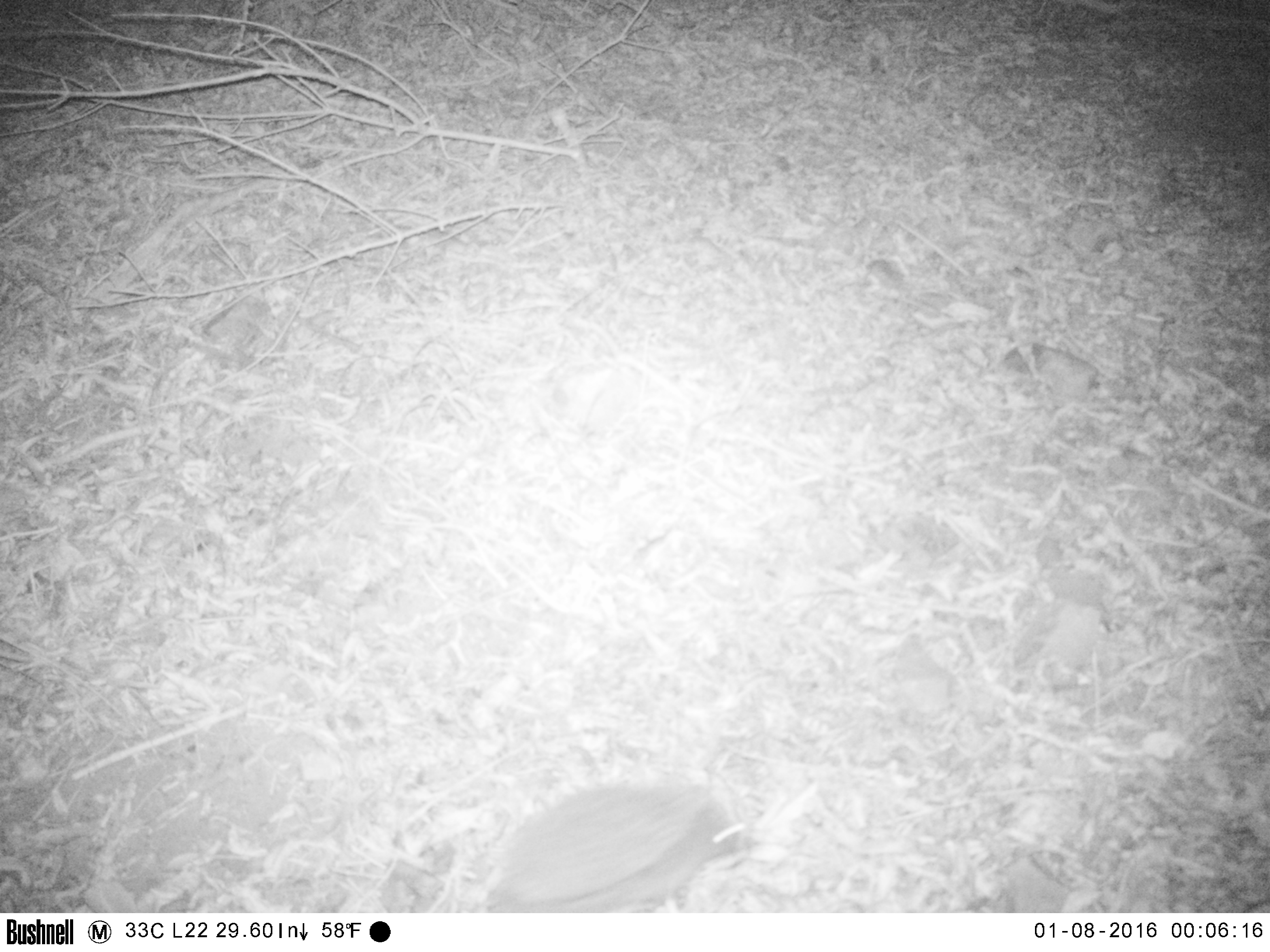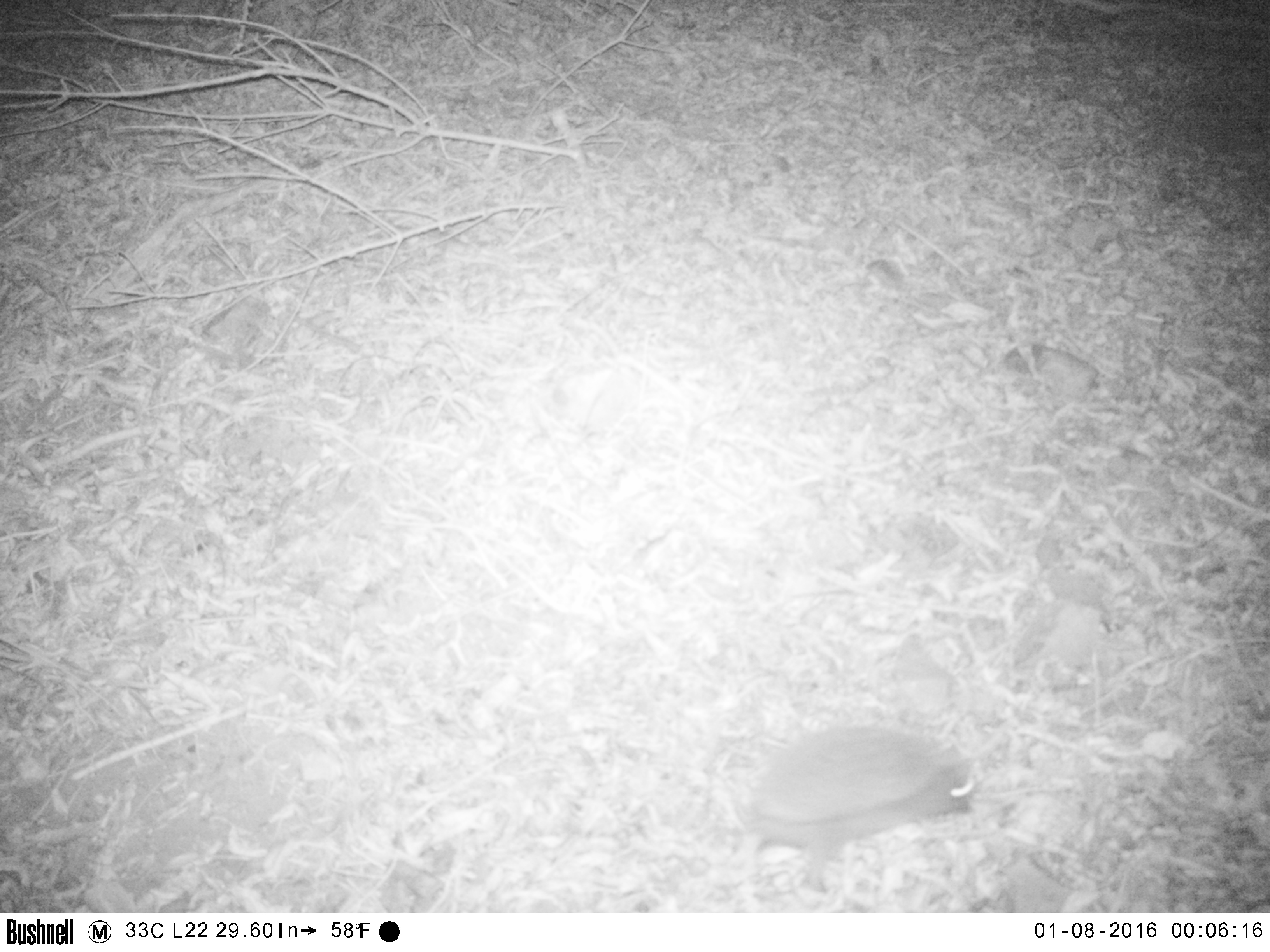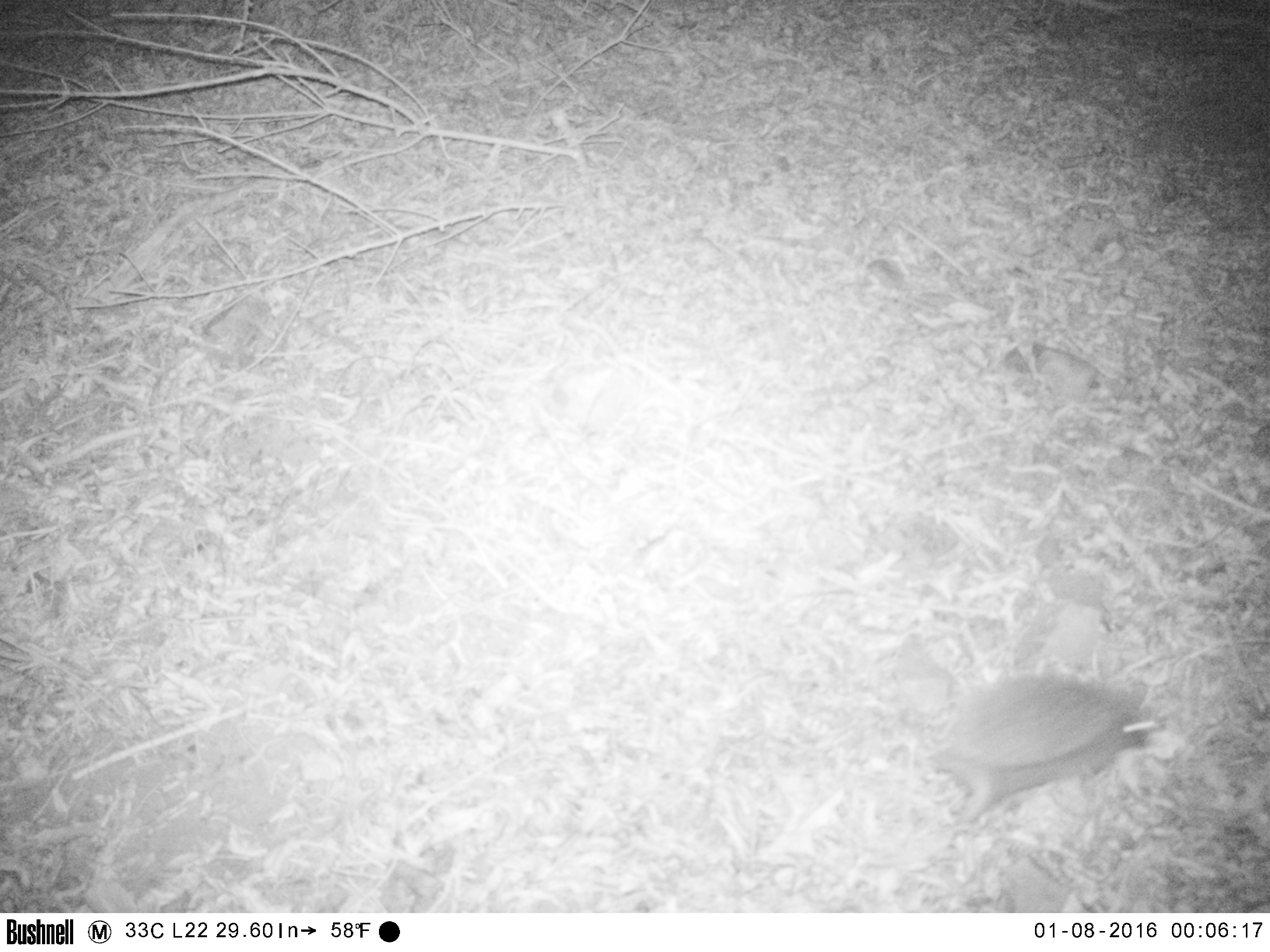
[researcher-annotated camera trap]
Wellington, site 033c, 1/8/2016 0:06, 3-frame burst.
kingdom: Animalia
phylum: Chordata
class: Mammalia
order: Eulipotyphla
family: Erinaceidae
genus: Erinaceus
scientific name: Erinaceus europaeus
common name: hedgehog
Hedgehog (Erinaceus europaeus).